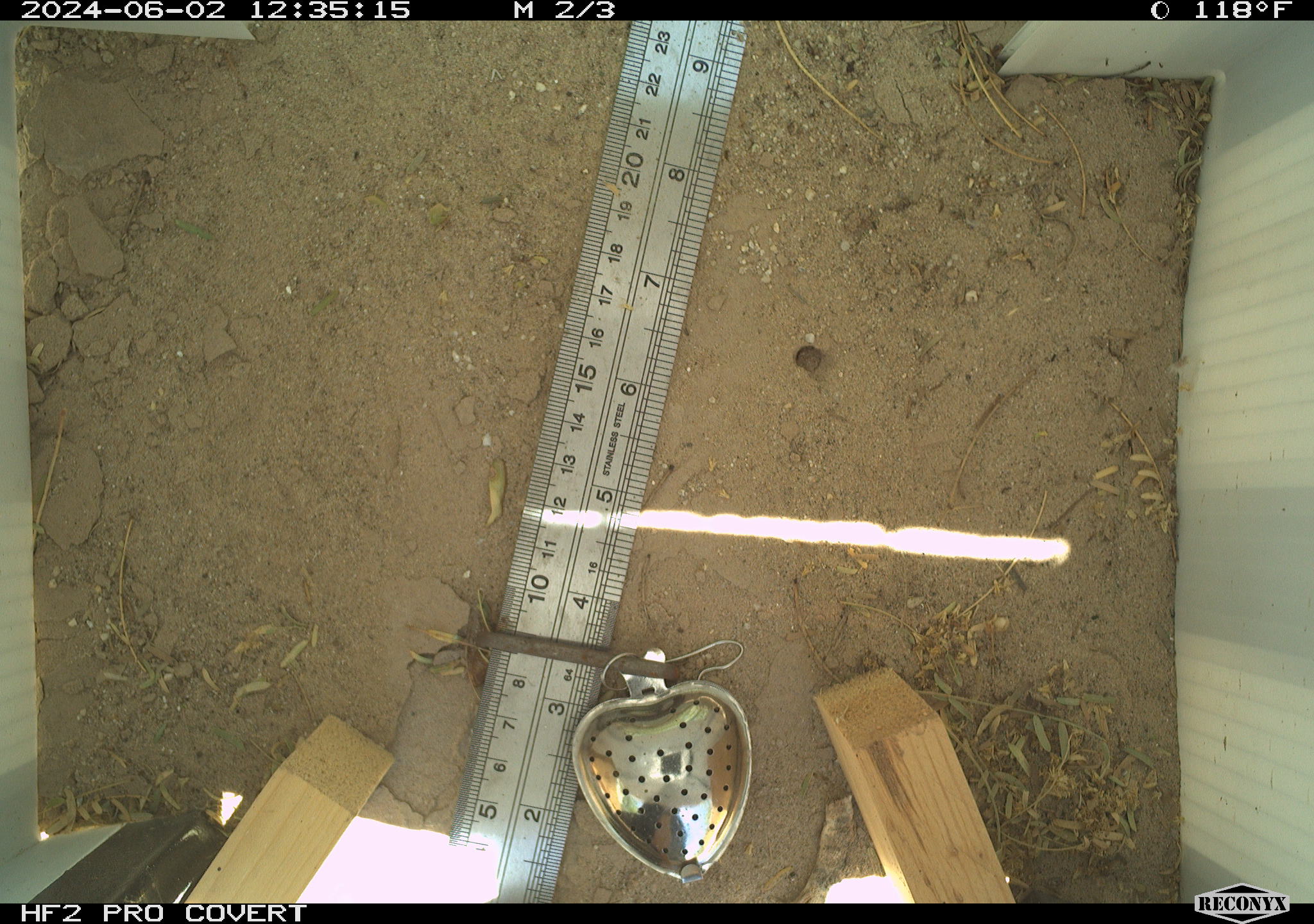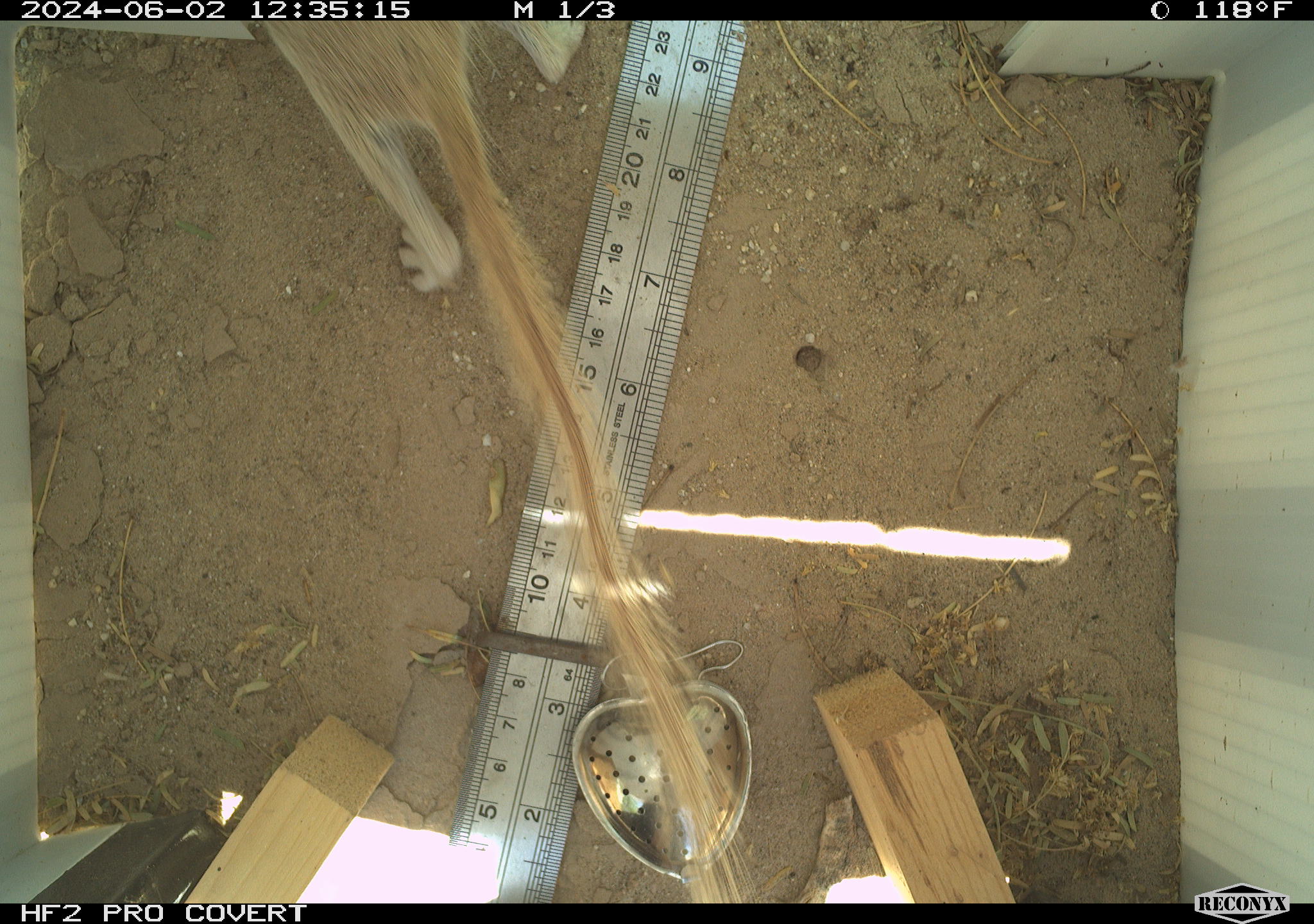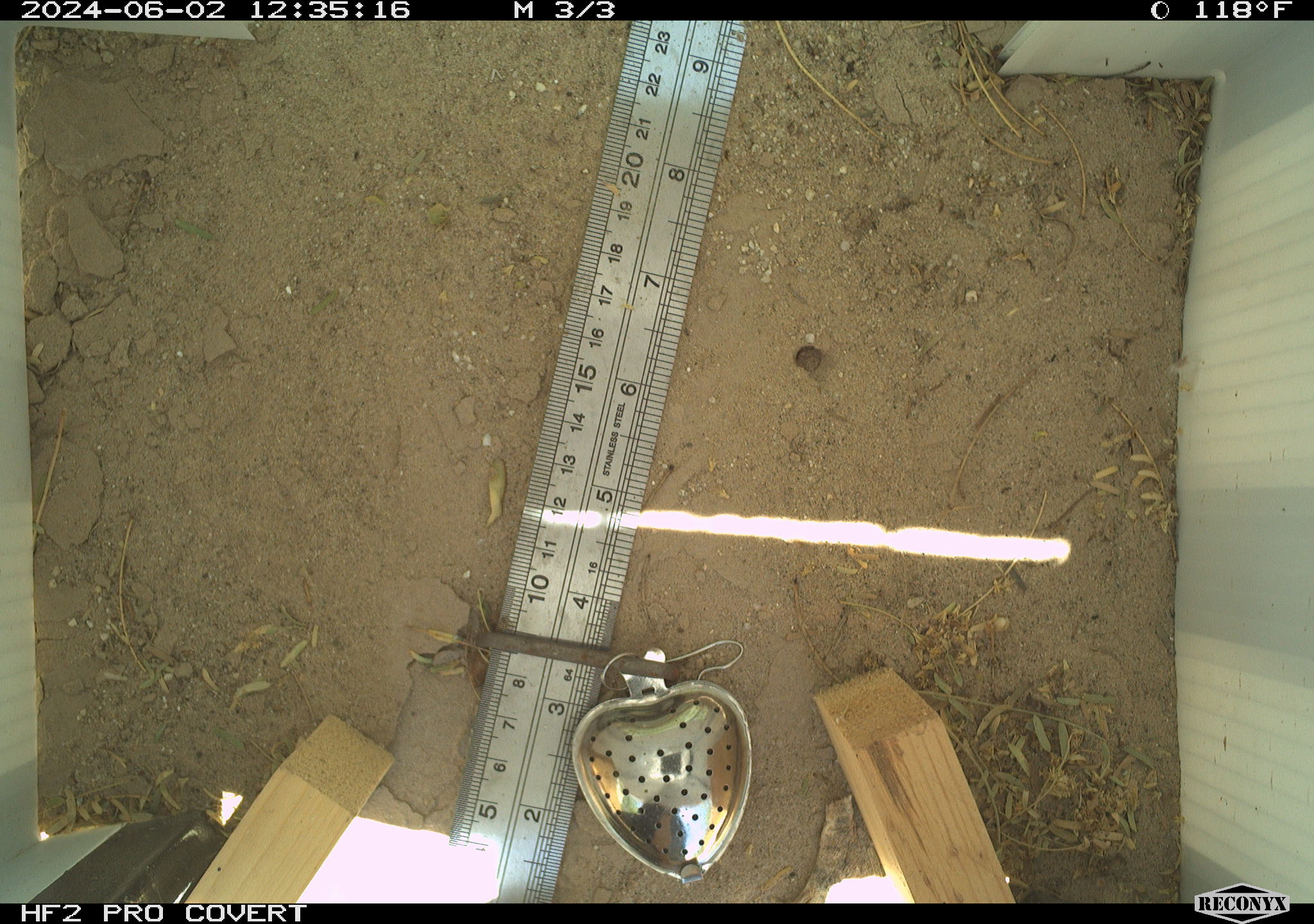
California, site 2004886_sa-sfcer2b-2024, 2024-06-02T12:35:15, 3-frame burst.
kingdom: Animalia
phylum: Chordata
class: Mammalia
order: Rodentia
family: Sciuridae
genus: Xerospermophilus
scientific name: Xerospermophilus tereticaudus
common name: round-tailed ground squirrel